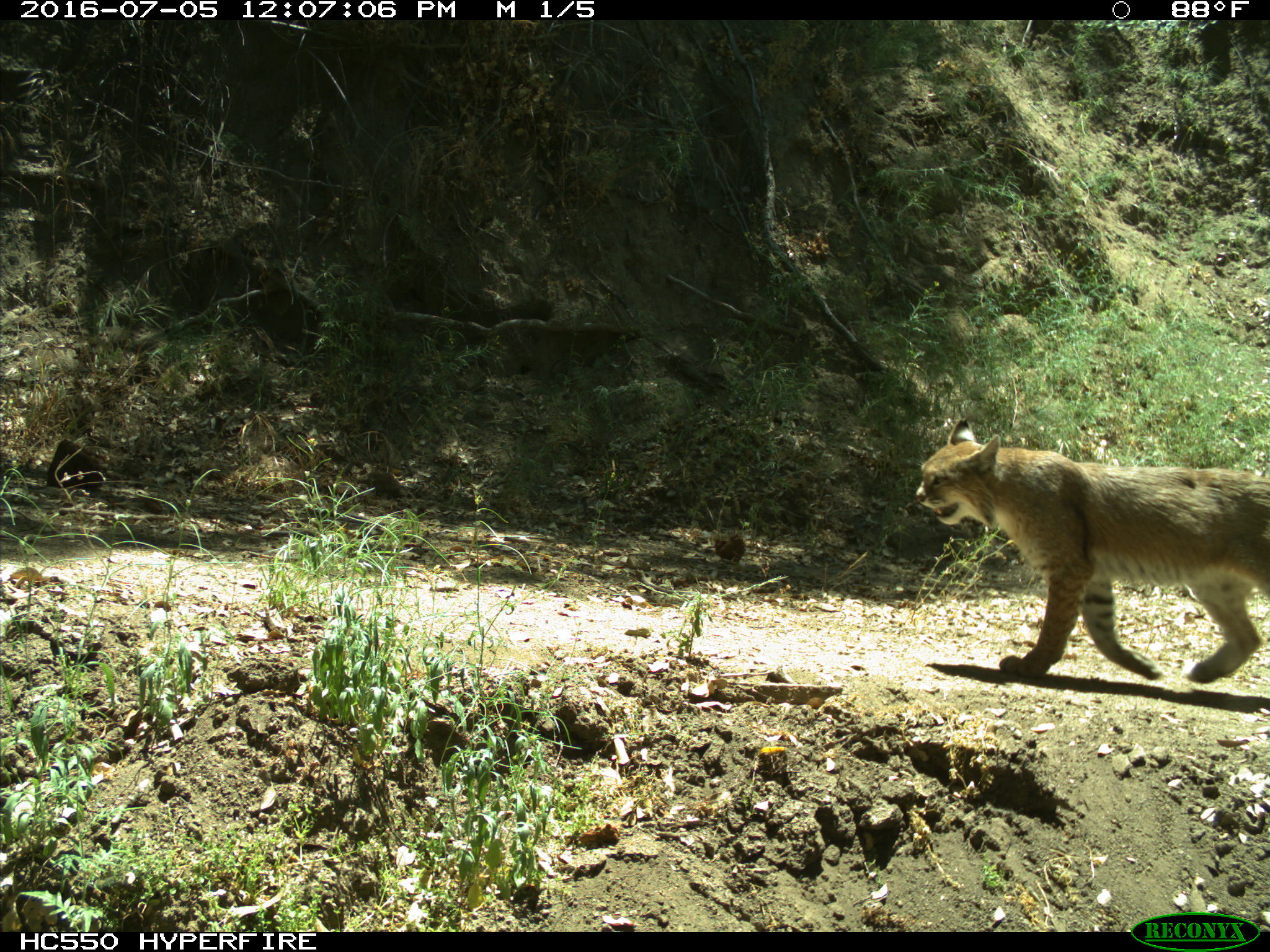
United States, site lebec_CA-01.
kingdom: Animalia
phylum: Chordata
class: Mammalia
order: Carnivora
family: Felidae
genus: Lynx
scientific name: Lynx rufus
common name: bobcat